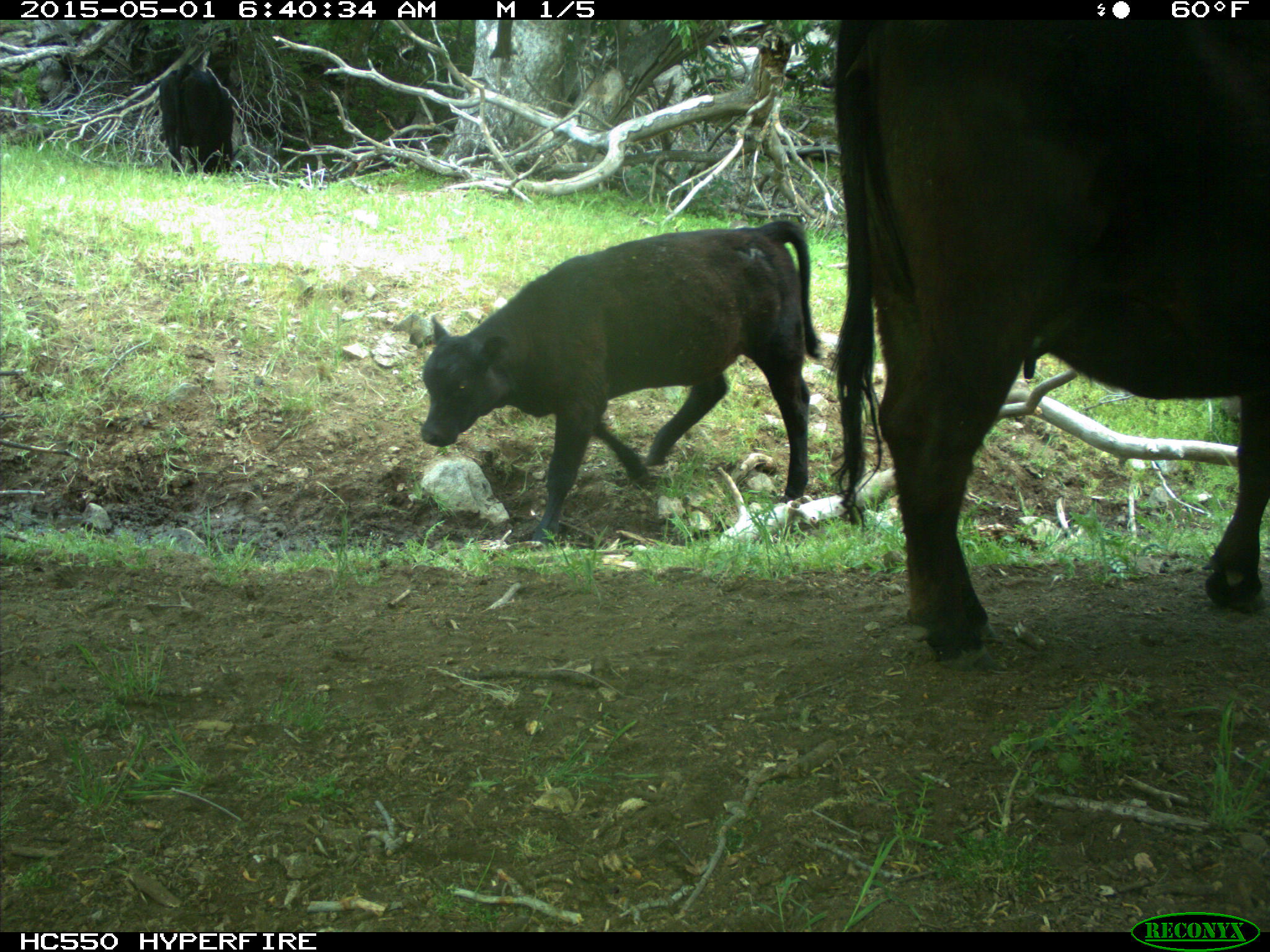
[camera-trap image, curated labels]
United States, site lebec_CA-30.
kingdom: Animalia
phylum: Chordata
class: Mammalia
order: Artiodactyla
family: Bovidae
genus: Bos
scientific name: Bos taurus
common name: domestic cow